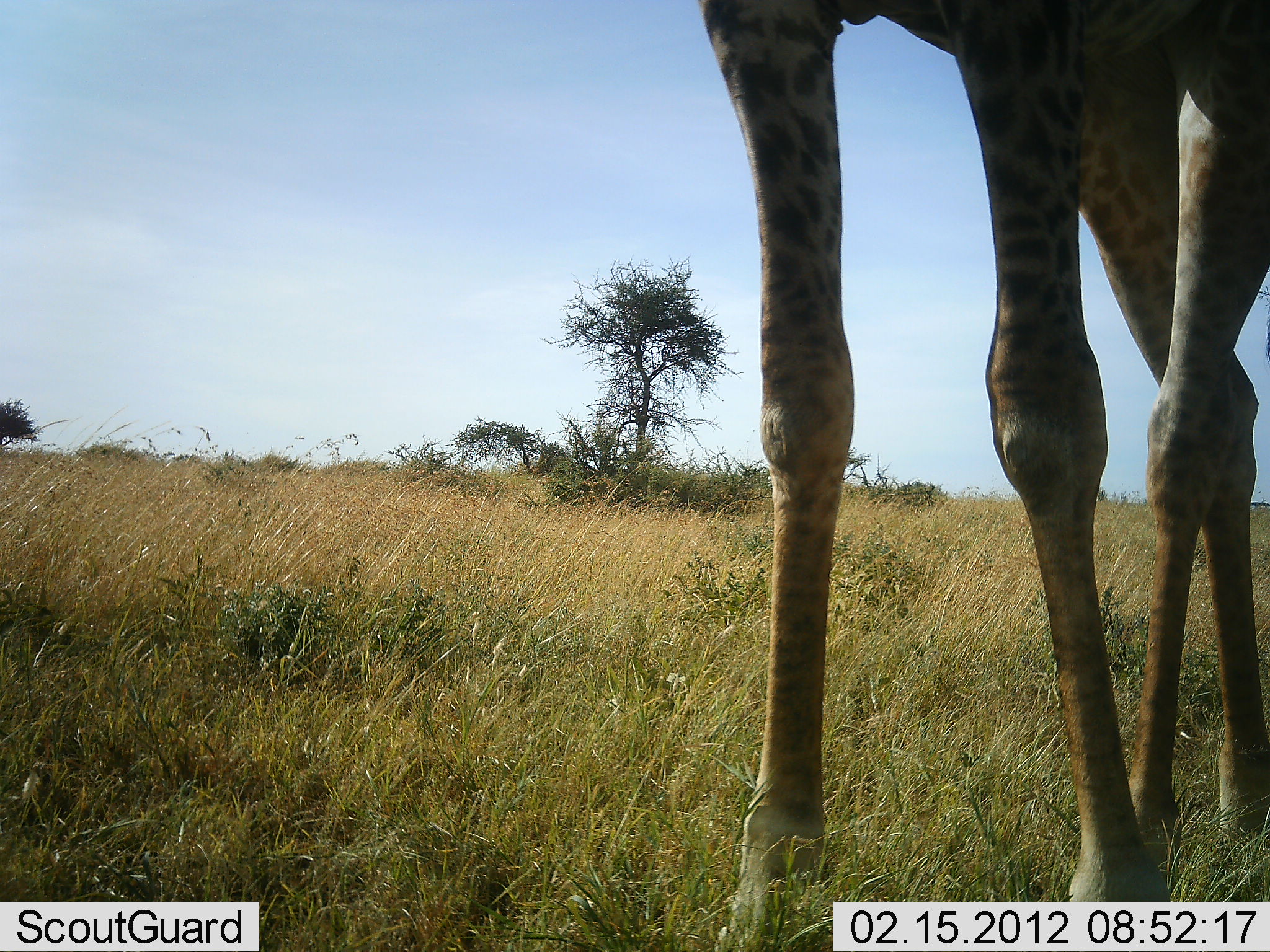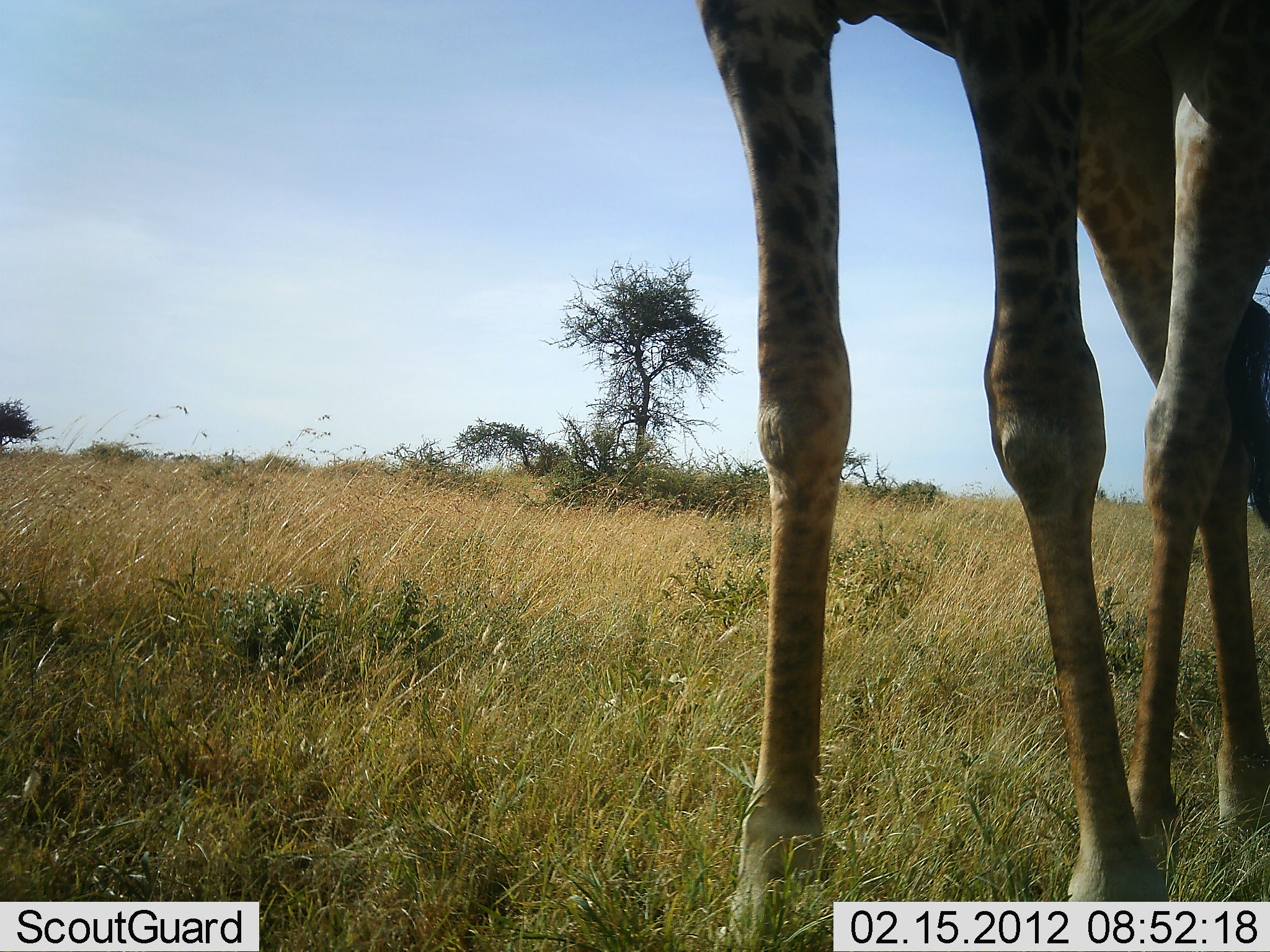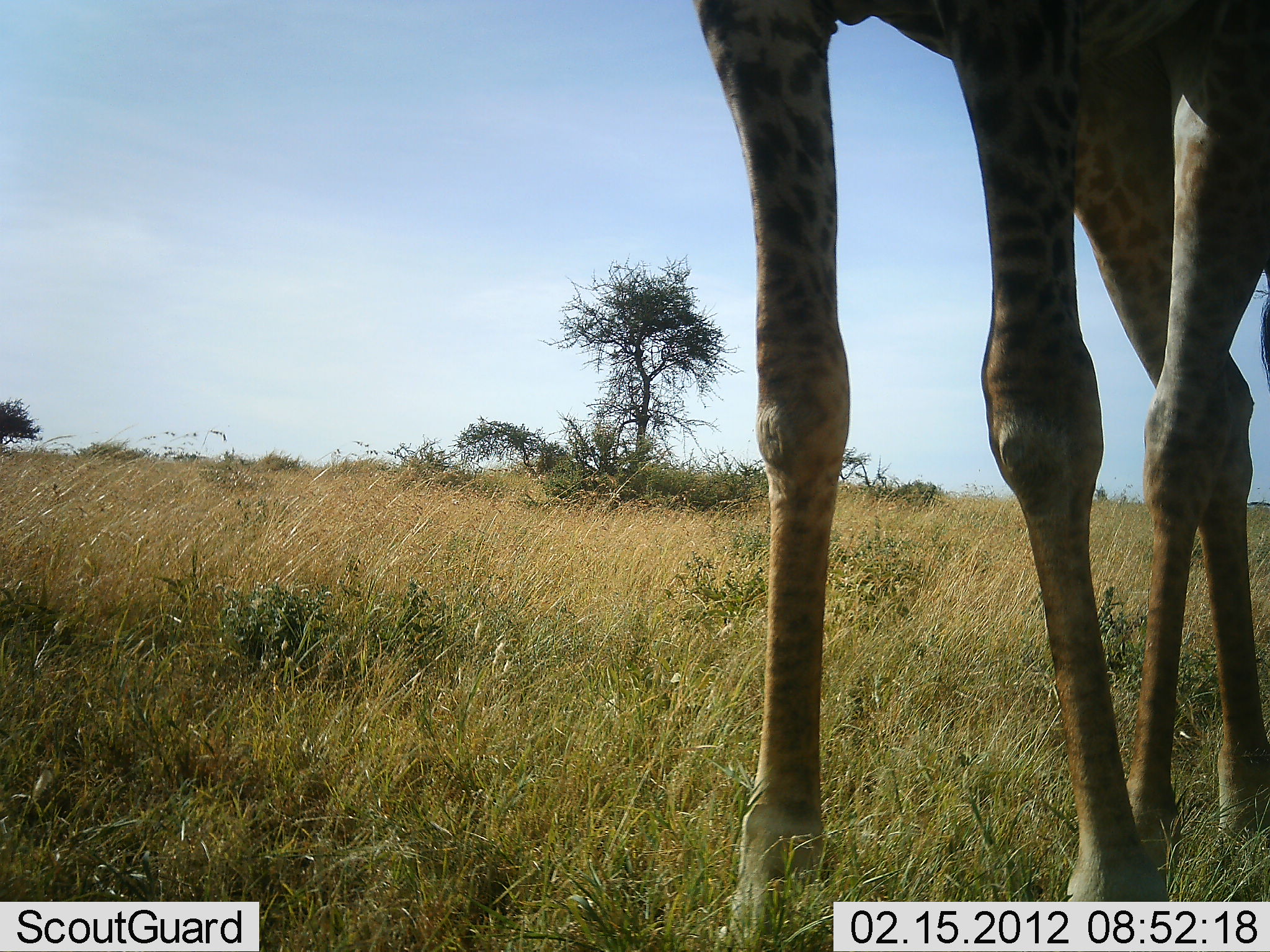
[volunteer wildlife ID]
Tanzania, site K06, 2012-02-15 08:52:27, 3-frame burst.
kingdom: Animalia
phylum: Chordata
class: Mammalia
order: Artiodactyla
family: Giraffidae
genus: Giraffa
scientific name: Giraffa camelopardalis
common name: giraffe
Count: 1.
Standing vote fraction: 92%.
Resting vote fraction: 0%.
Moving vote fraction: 0%.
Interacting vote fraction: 0%.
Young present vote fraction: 0%.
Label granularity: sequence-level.